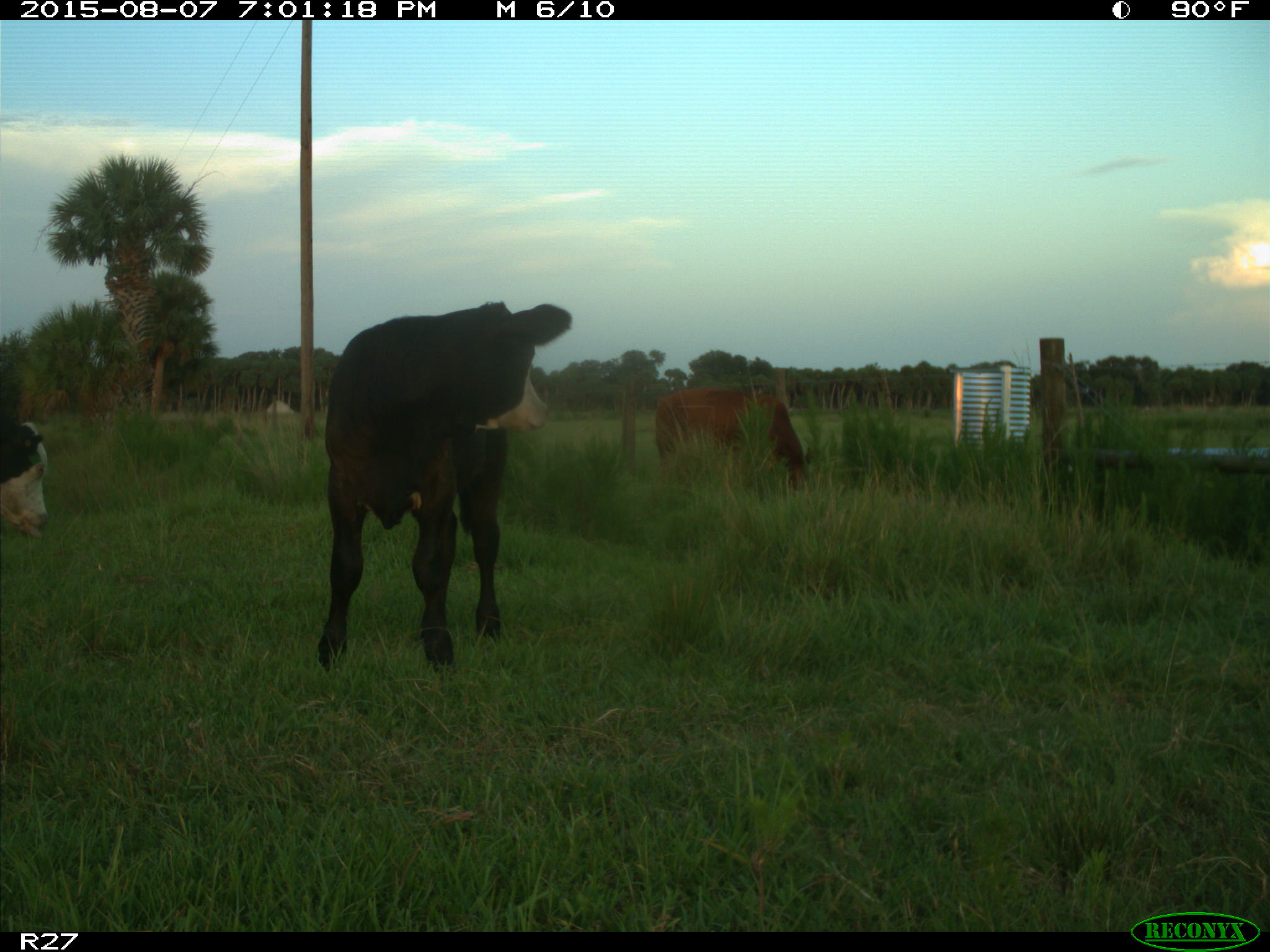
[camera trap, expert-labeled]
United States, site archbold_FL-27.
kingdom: Animalia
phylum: Chordata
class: Mammalia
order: Artiodactyla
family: Bovidae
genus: Bos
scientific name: Bos taurus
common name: domestic cow